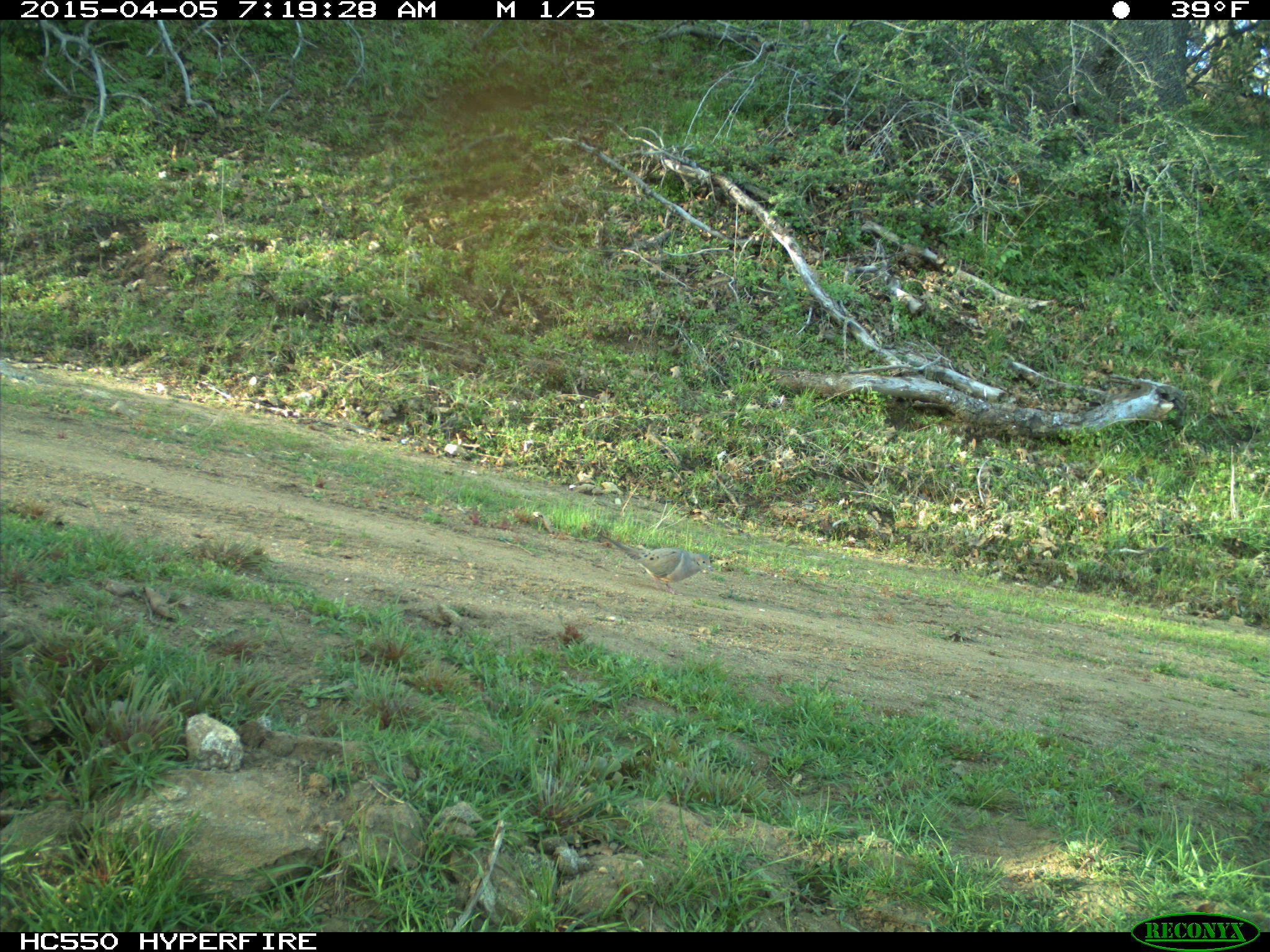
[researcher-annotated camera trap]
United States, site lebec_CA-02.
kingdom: Animalia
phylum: Chordata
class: Aves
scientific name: Aves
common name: birds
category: unidentified bird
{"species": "unidentified bird (birds) (Aves)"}